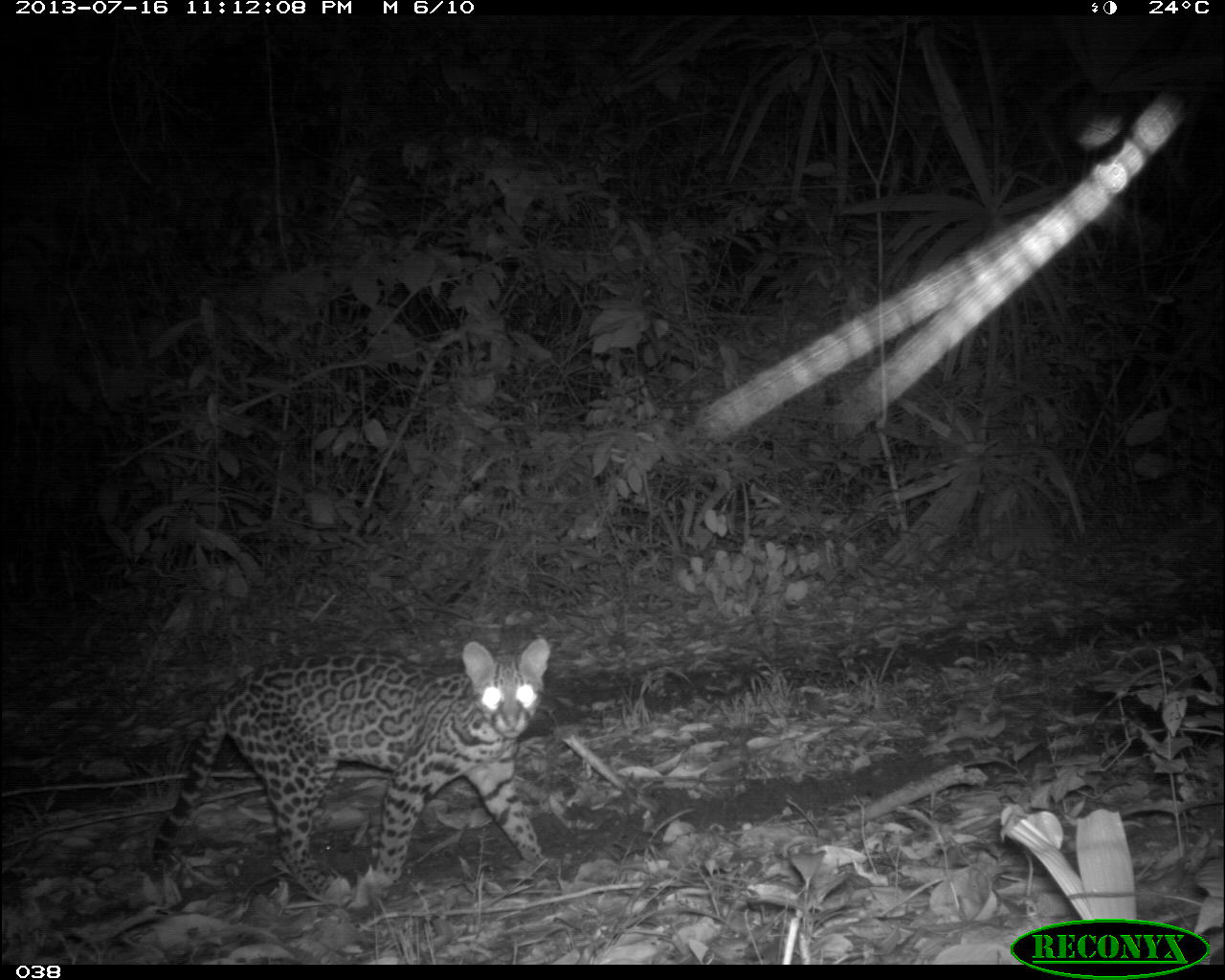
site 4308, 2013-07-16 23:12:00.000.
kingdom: Animalia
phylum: Chordata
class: Mammalia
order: Carnivora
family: Felidae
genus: Leopardus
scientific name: Leopardus pardalis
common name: ocelot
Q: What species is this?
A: Leopardus pardalis (ocelot).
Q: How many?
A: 1.